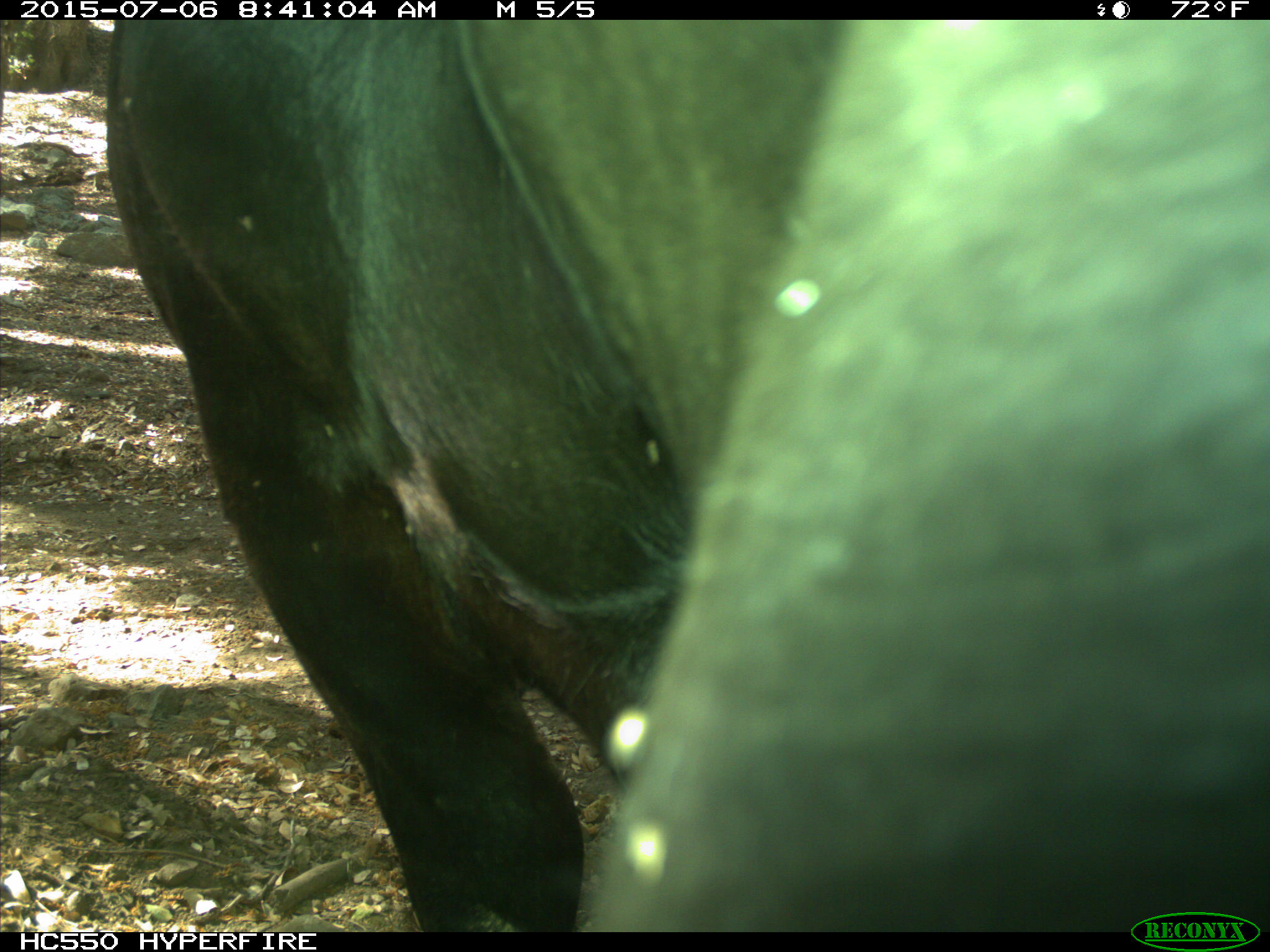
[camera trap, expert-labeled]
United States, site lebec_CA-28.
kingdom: Animalia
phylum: Chordata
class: Mammalia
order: Artiodactyla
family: Bovidae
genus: Bos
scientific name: Bos taurus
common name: domestic cow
Bos taurus (domestic cow).